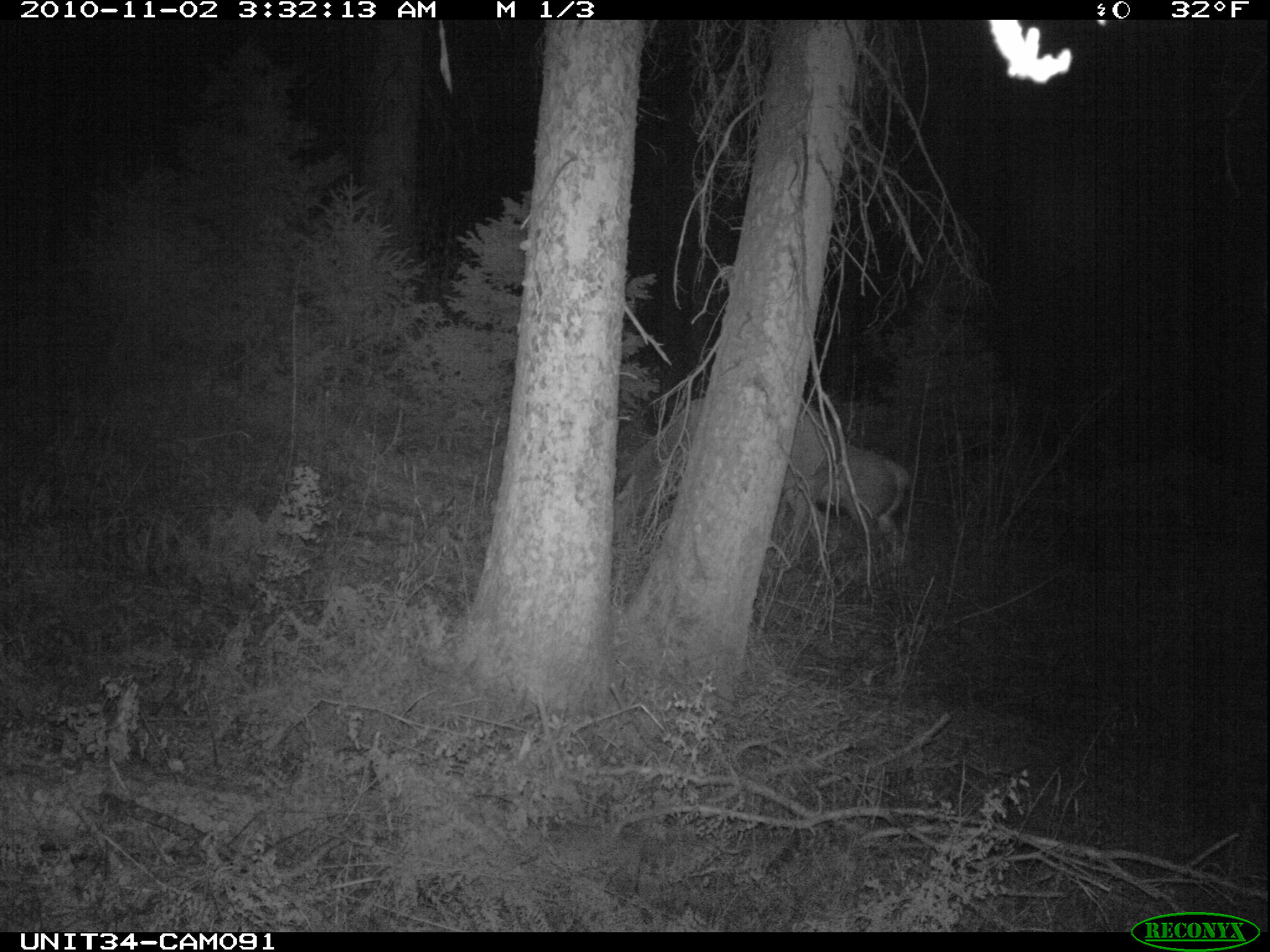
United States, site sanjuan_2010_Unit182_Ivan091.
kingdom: Animalia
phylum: Chordata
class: Mammalia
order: Artiodactyla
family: Cervidae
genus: Cervus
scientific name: Cervus elaphus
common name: red deer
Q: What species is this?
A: Cervus elaphus (red deer).